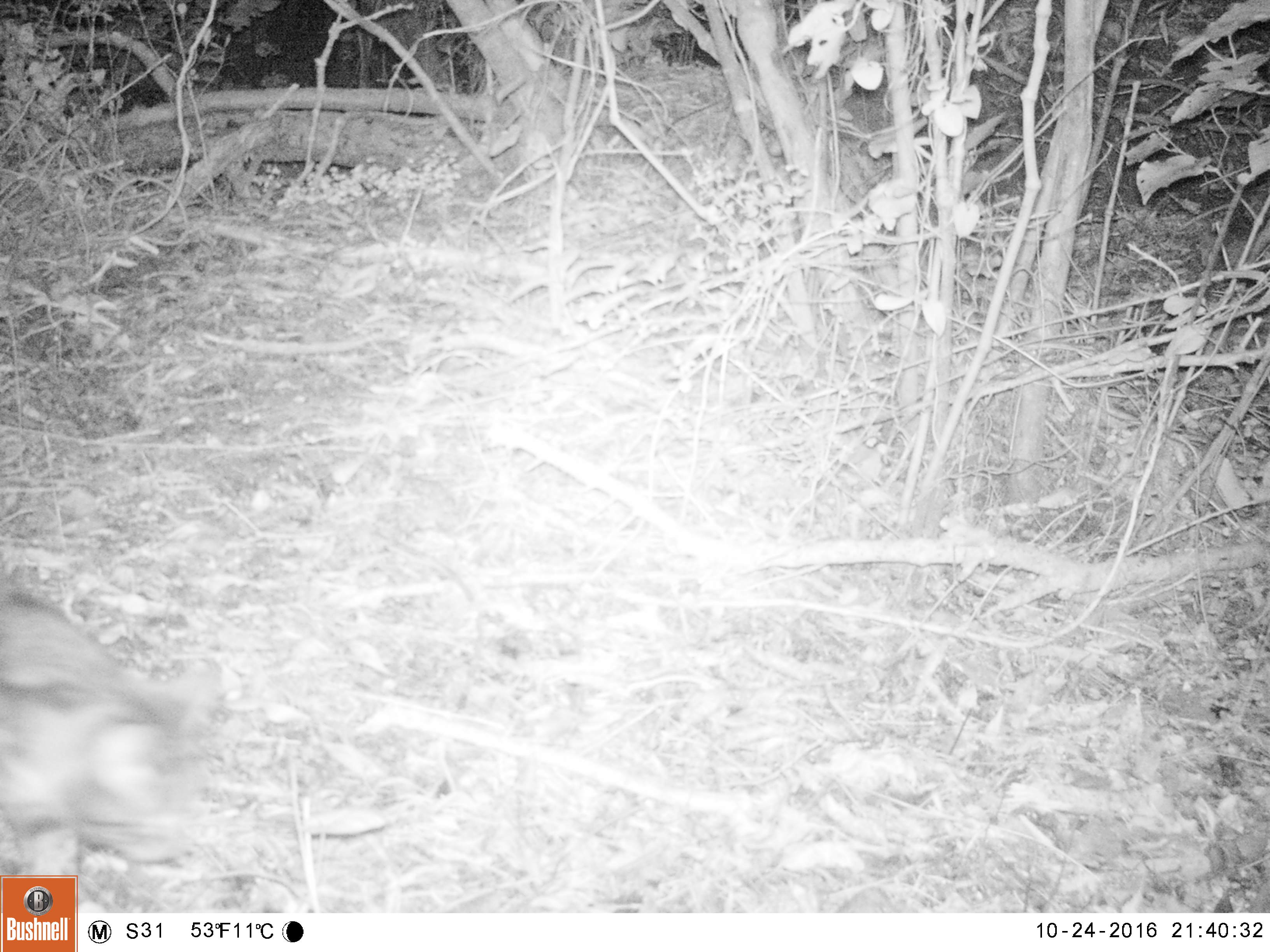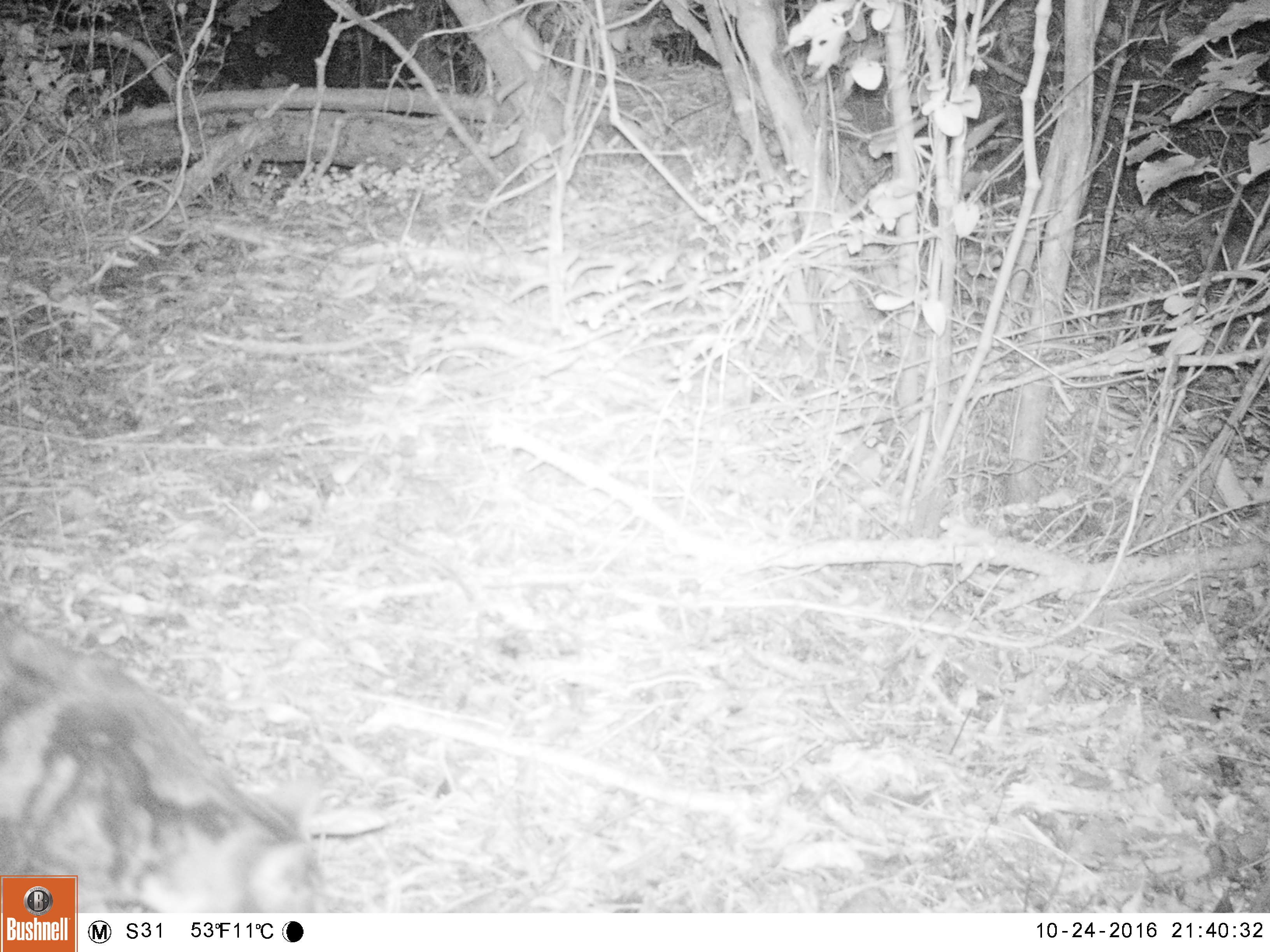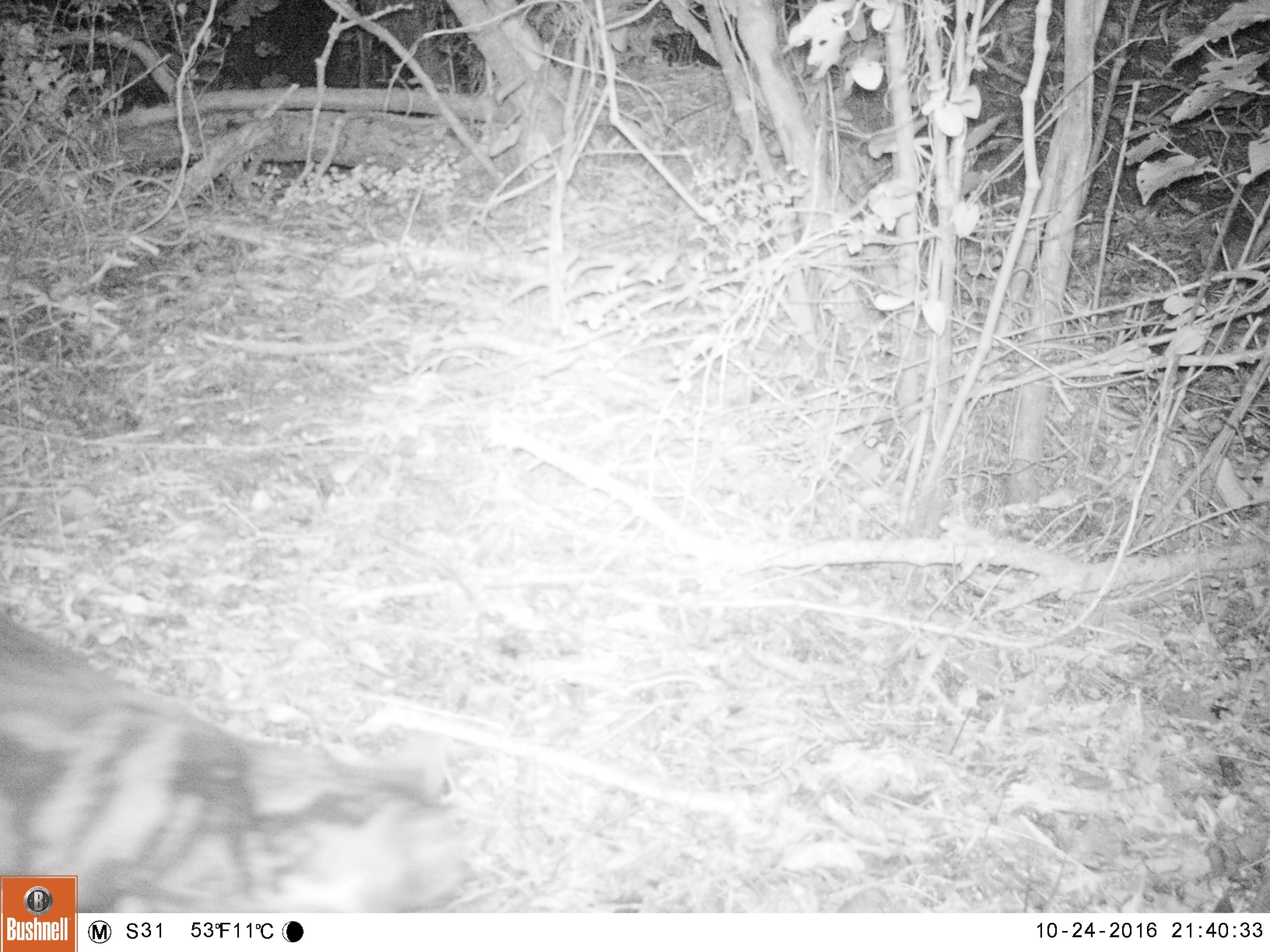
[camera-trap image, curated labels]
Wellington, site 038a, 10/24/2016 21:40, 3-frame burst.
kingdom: Animalia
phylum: Chordata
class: Mammalia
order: Carnivora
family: Felidae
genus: Felis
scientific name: Felis catus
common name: cat